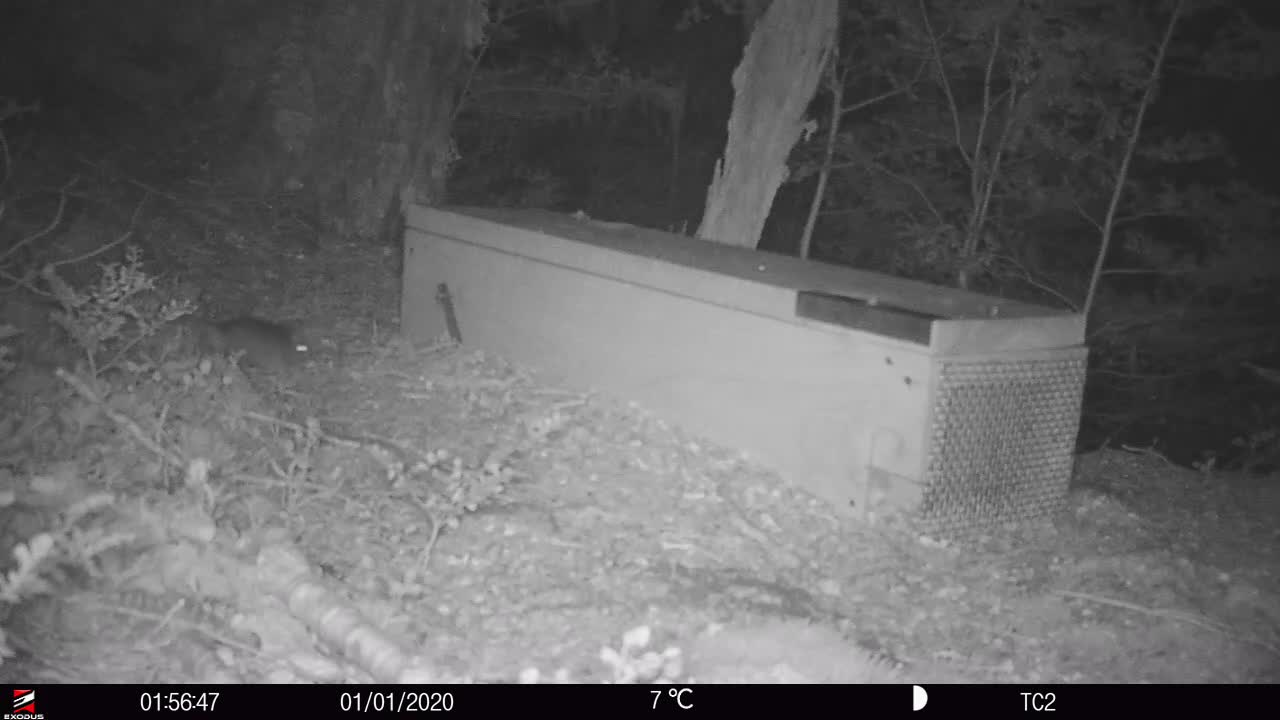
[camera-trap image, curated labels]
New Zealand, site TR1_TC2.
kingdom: Animalia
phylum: Chordata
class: Mammalia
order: Rodentia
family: Muridae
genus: Rattus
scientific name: Rattus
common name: rat